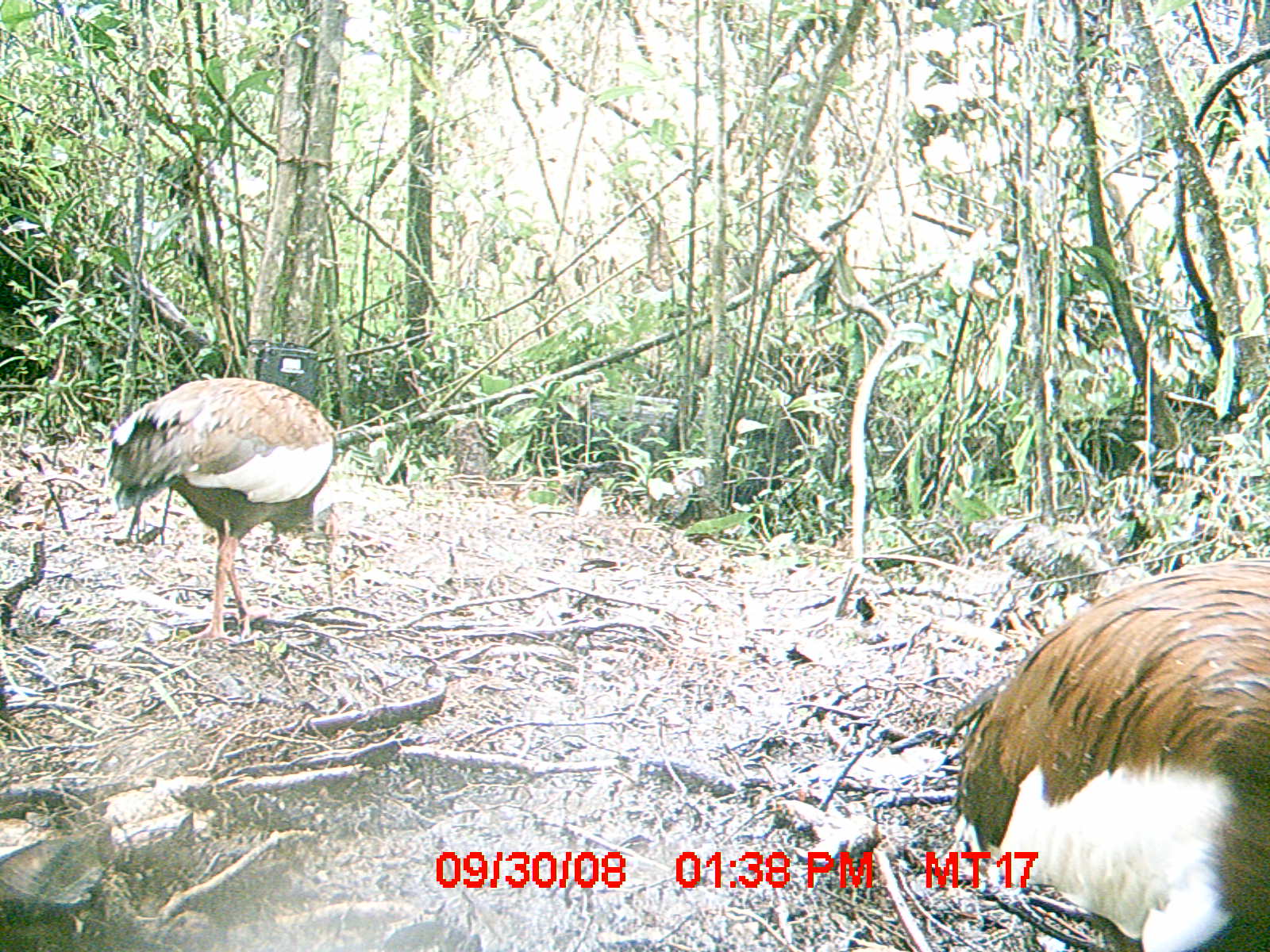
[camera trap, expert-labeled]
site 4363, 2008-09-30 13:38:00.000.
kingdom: Animalia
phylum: Chordata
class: Aves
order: Pelecaniformes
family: Threskiornithidae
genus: Lophotibis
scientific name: Lophotibis cristata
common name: madagascan ibis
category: lophotibis cristataa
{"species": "lophotibis cristataa (madagascan ibis) (Lophotibis cristata)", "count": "1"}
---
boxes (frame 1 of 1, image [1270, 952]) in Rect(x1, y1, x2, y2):
lophotibis cristataa: Rect(950, 549, 1270, 952); Rect(103, 376, 343, 648)